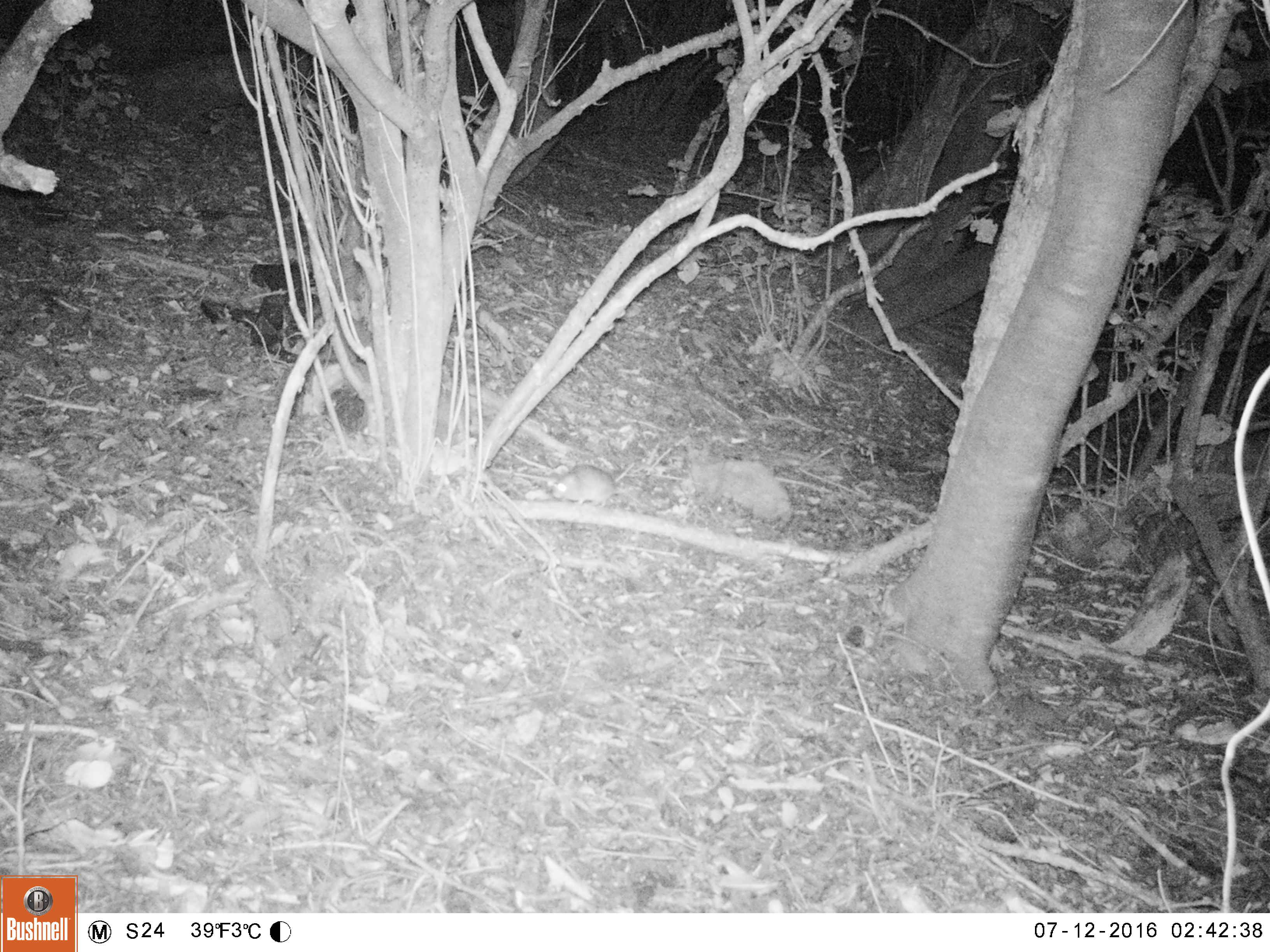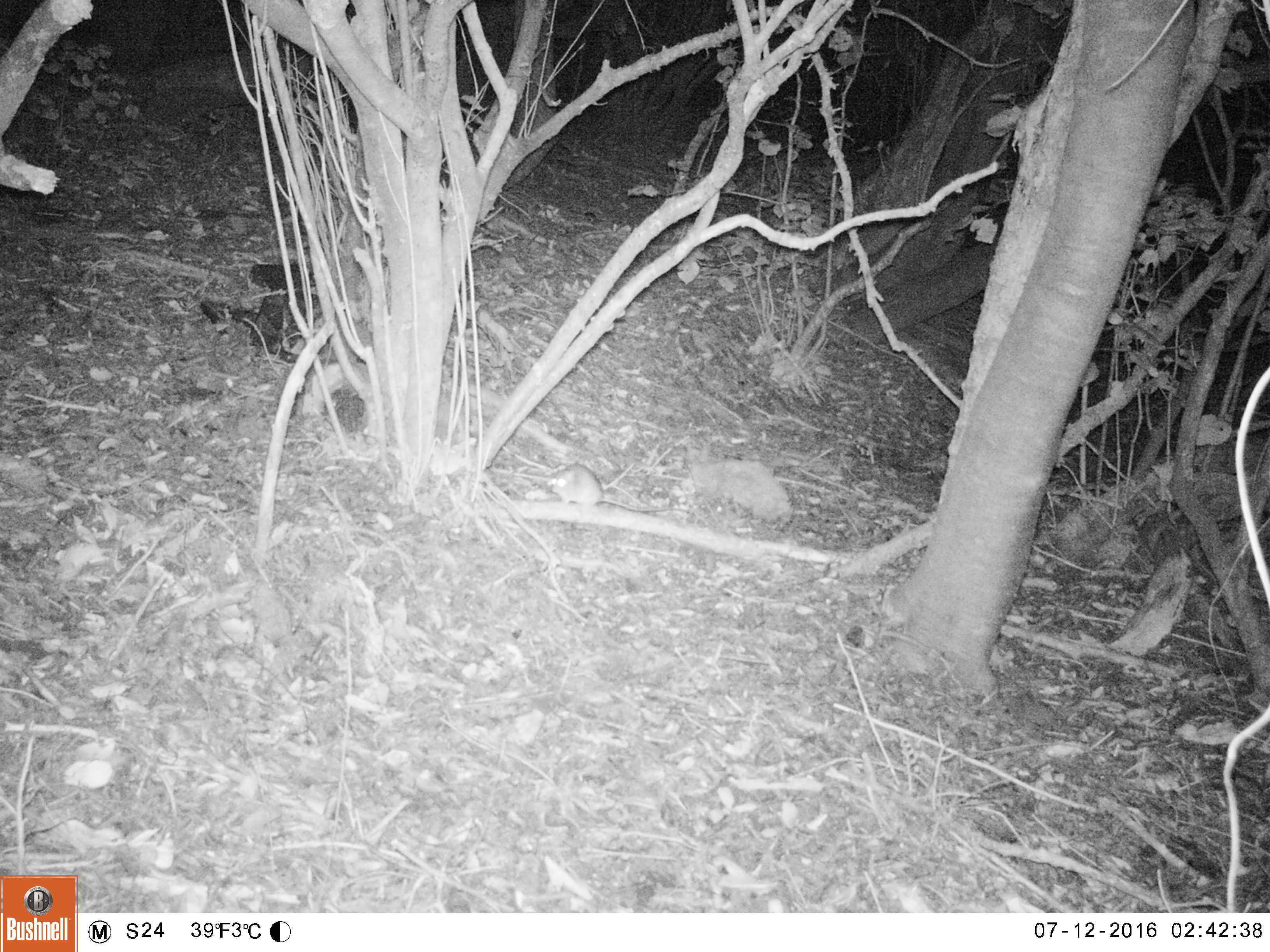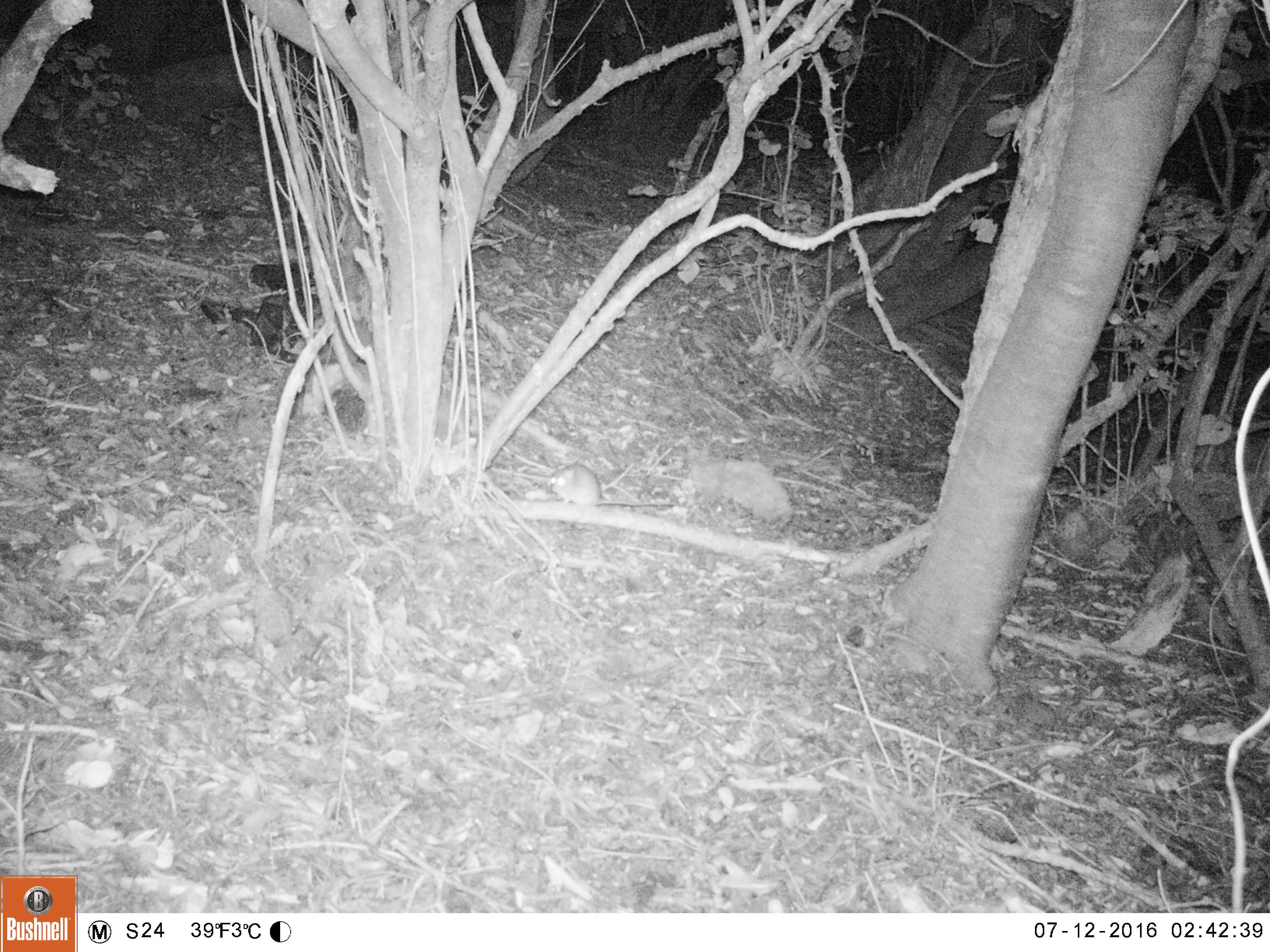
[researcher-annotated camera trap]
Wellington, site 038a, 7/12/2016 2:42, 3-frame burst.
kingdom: Animalia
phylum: Chordata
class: Mammalia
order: Rodentia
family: Muridae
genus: Rattus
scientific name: Rattus rattus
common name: ship rat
Ship rat (Rattus rattus).